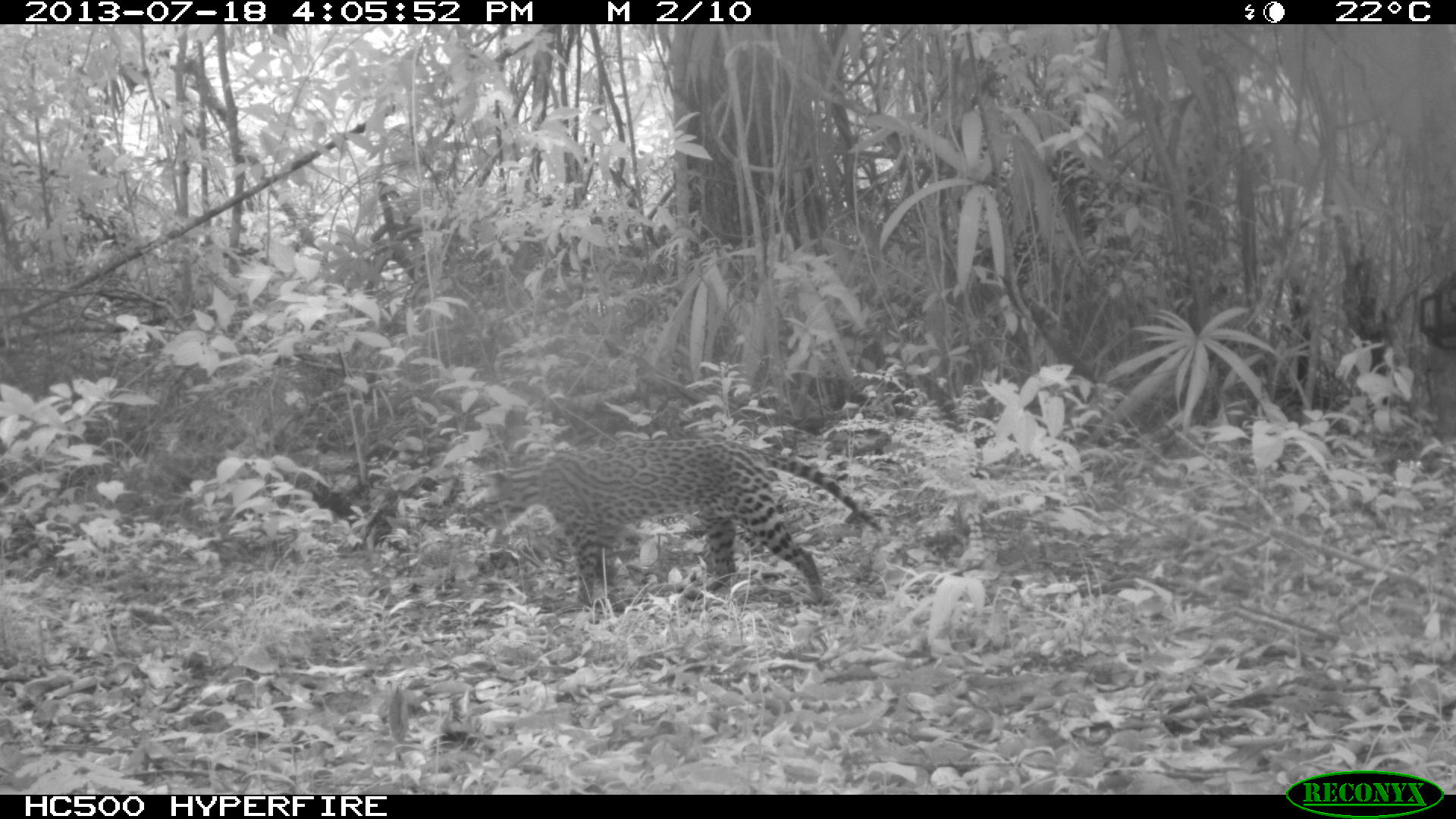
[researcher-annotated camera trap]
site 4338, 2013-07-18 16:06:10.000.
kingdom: Animalia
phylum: Chordata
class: Mammalia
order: Carnivora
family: Felidae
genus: Leopardus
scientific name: Leopardus pardalis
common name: ocelot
Leopardus pardalis (ocelot), count 1, sex female.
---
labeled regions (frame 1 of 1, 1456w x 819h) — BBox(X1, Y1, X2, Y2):
leopardus pardalis: BBox(477, 435, 883, 609)